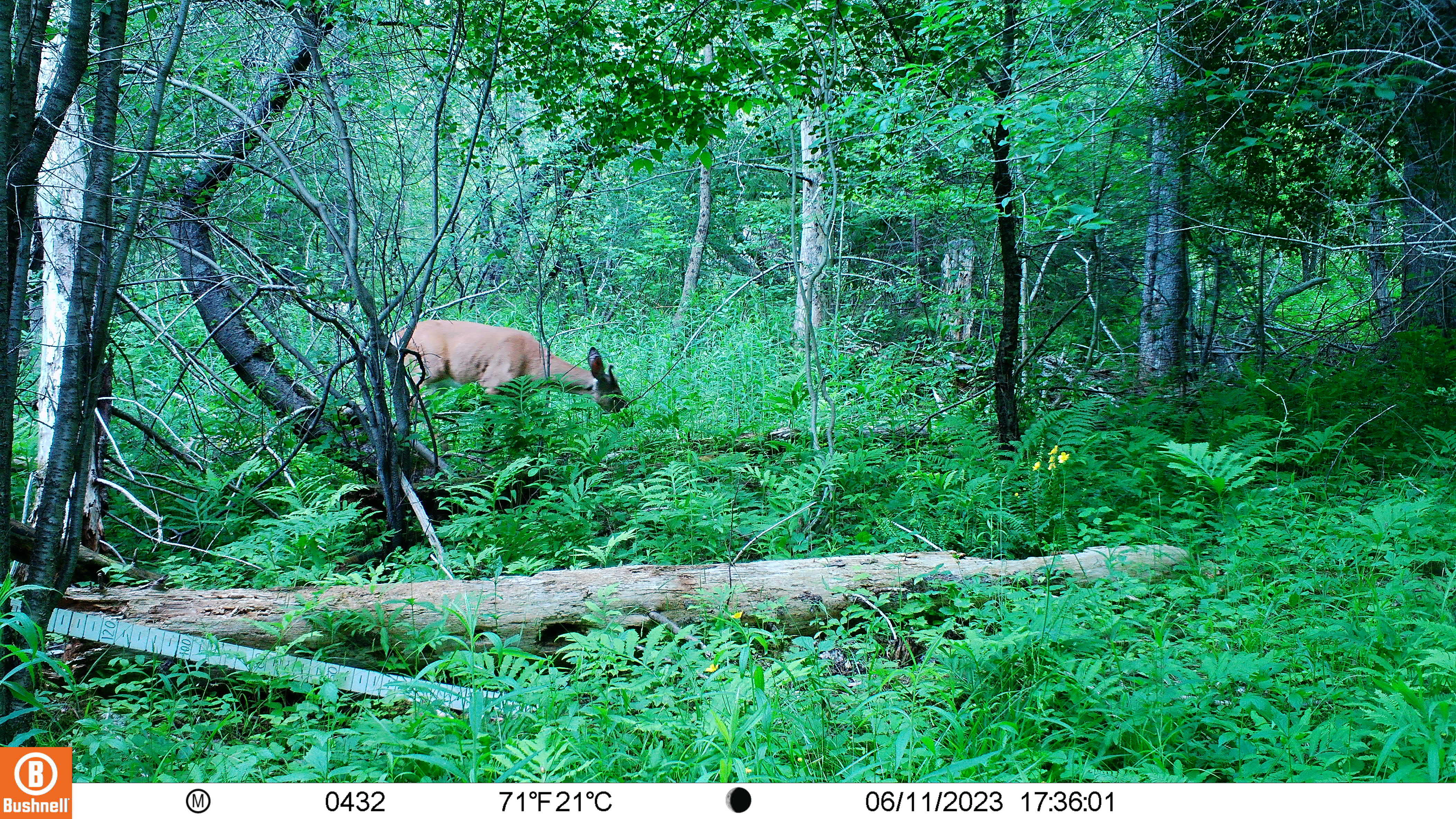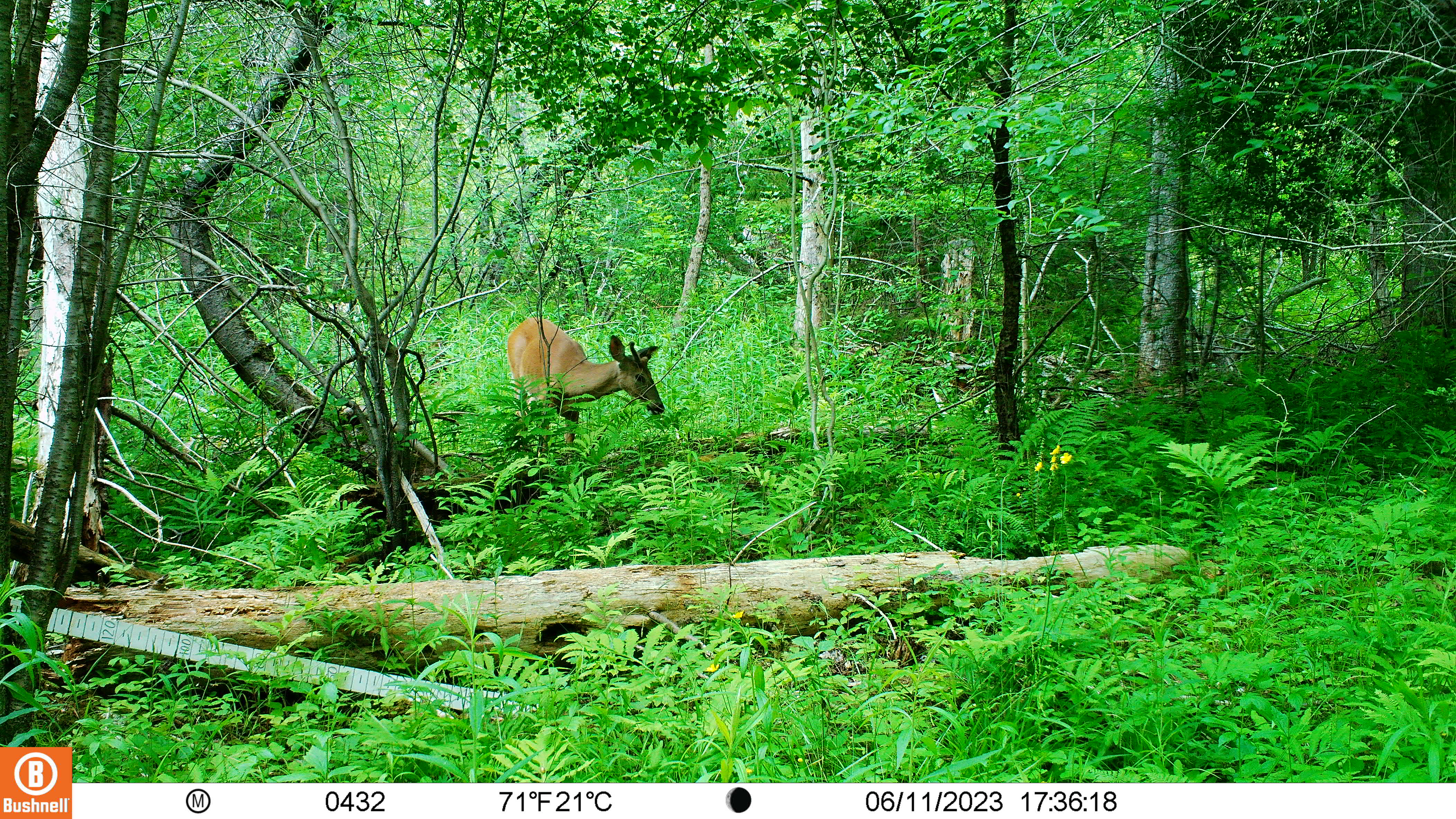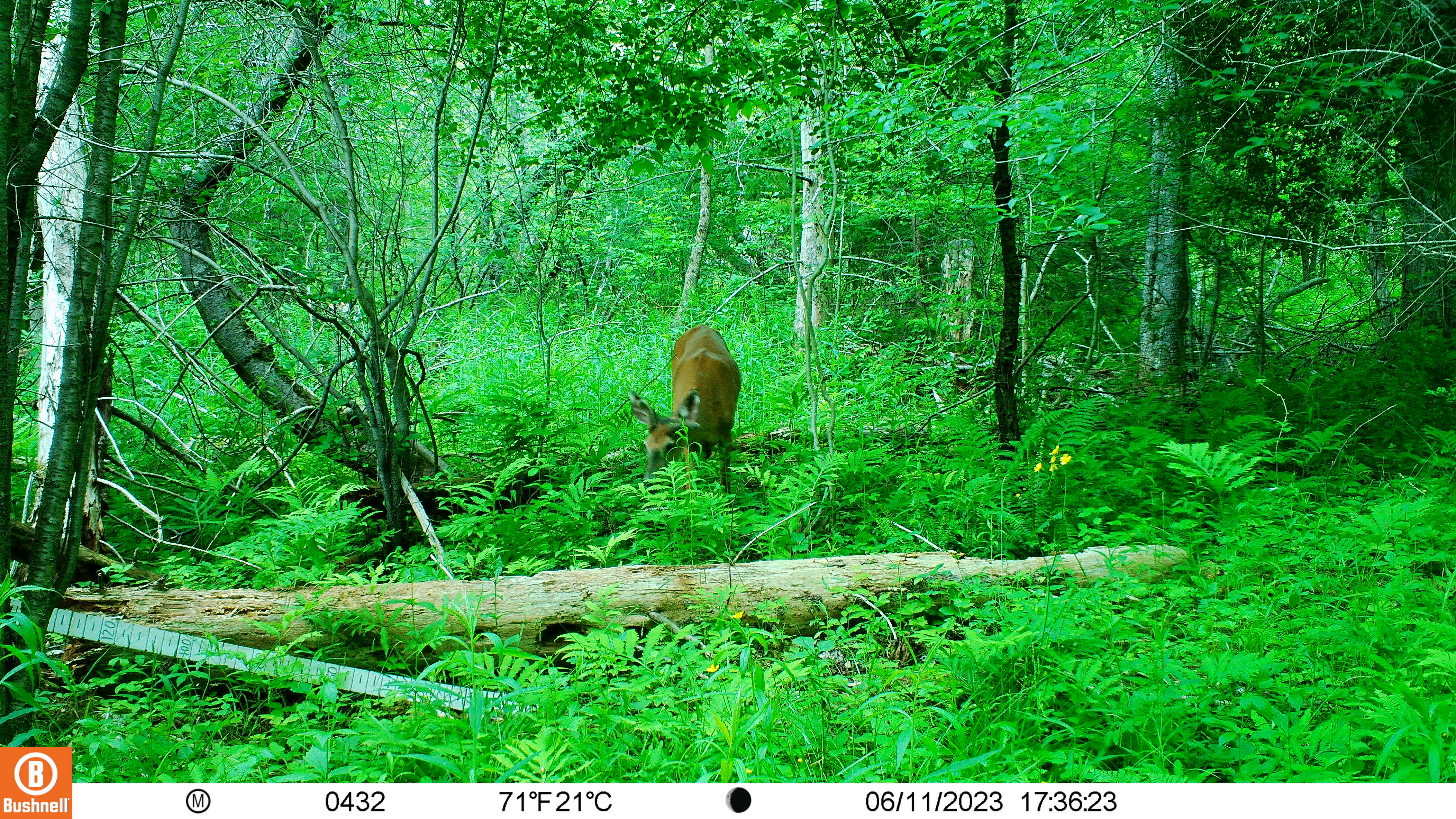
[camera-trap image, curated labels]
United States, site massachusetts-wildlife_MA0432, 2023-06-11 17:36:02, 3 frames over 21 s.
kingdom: Animalia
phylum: Chordata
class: Mammalia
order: Artiodactyla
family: Cervidae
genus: Odocoileus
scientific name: Odocoileus virginianus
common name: white-tailed deer